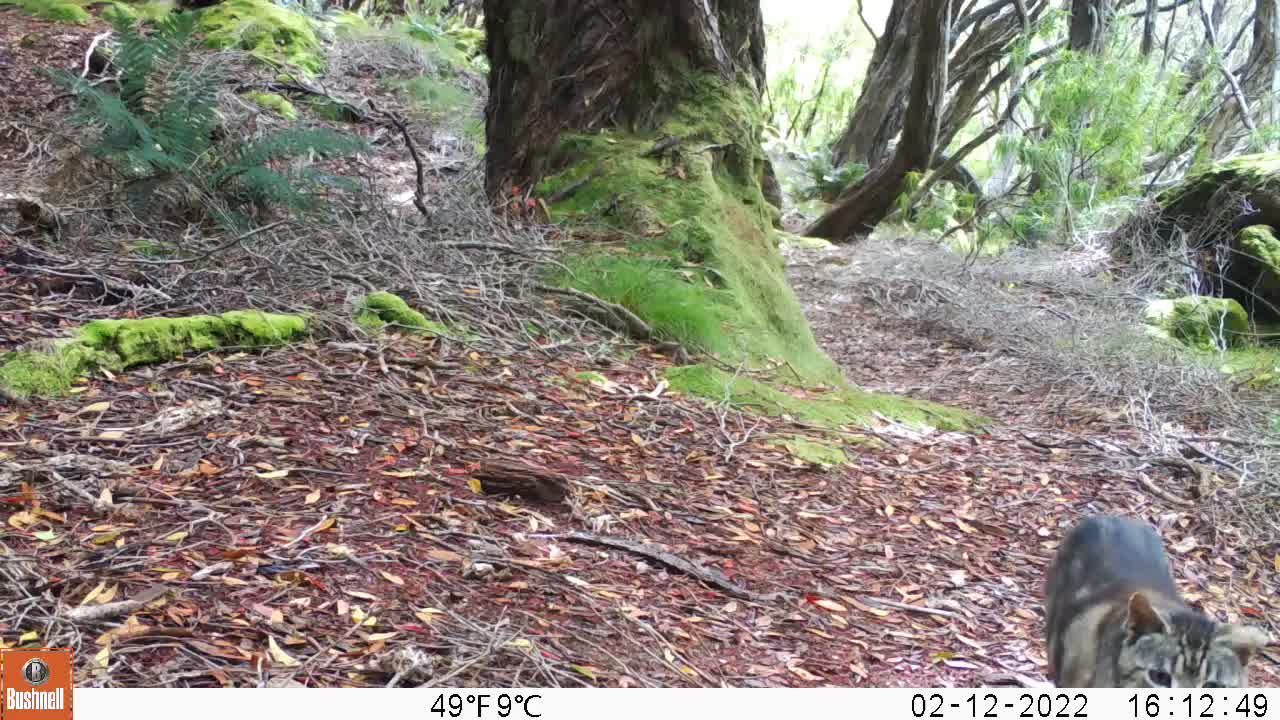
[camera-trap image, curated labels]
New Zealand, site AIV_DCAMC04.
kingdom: Animalia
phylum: Chordata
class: Mammalia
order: Carnivora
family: Felidae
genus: Felis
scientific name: Felis catus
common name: domestic cat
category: cat